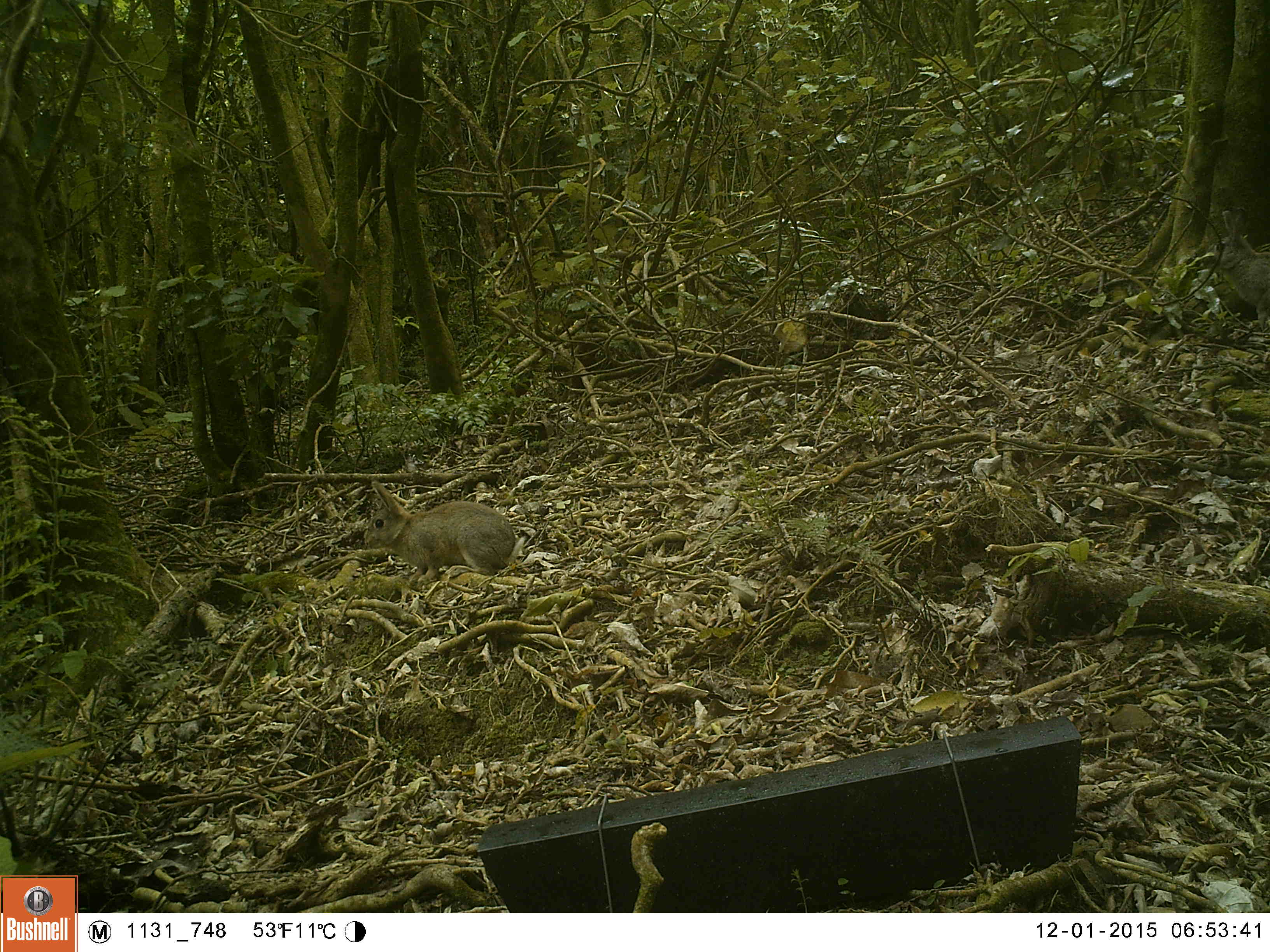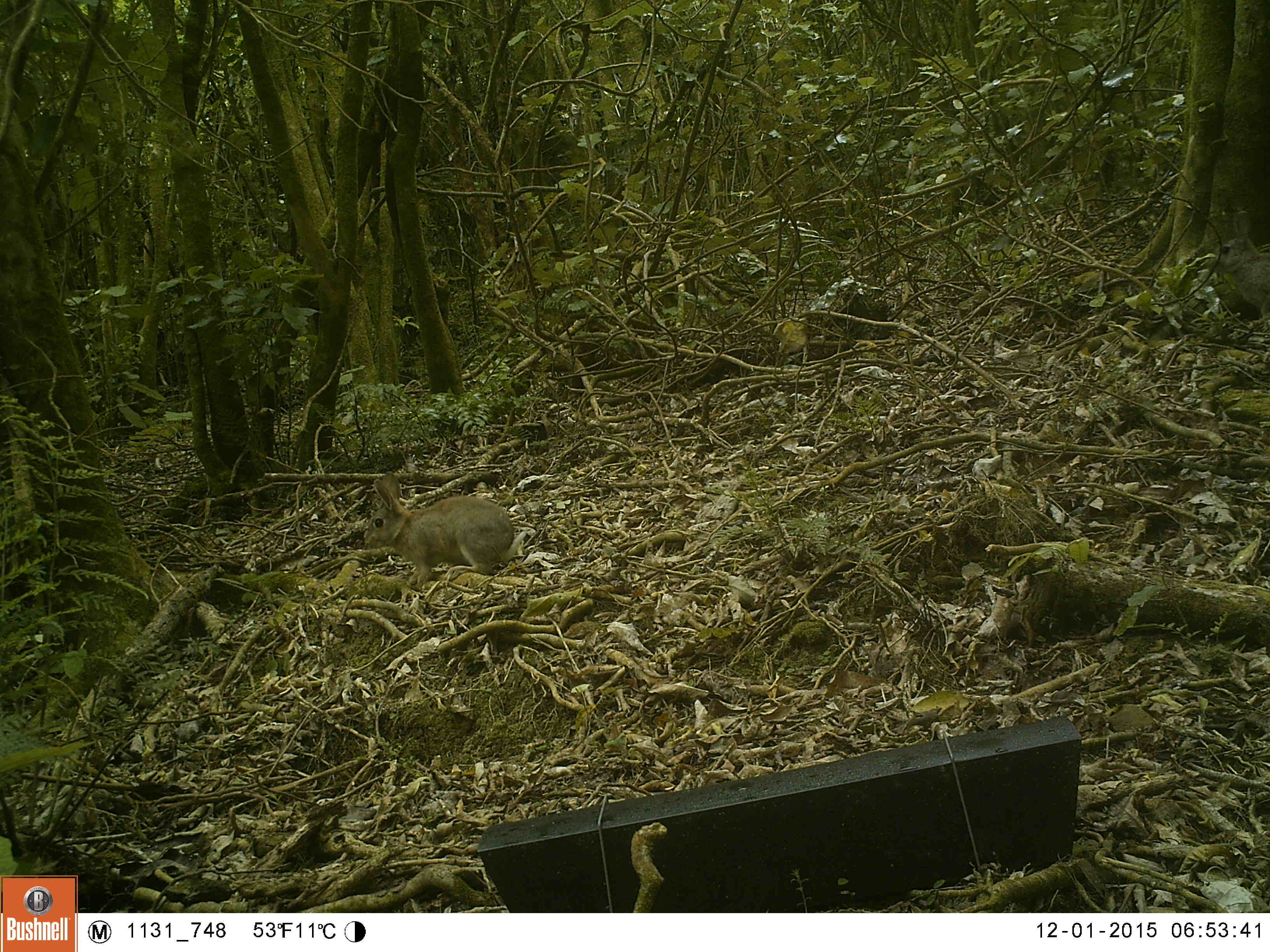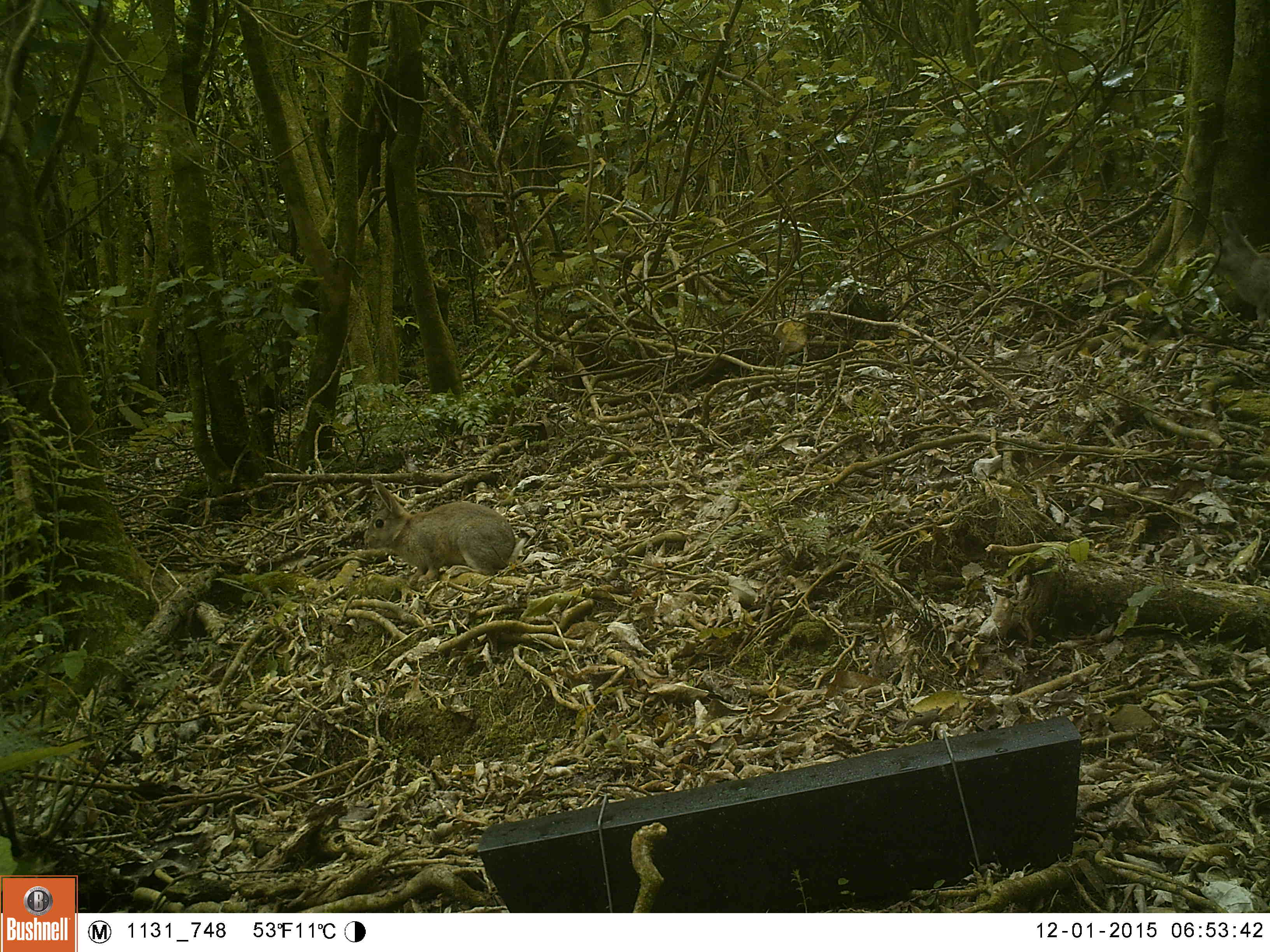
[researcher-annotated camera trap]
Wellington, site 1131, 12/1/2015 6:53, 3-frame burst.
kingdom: Animalia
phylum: Chordata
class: Mammalia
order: Lagomorpha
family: Leporidae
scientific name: Leporidae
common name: rabbit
Rabbit (Leporidae).